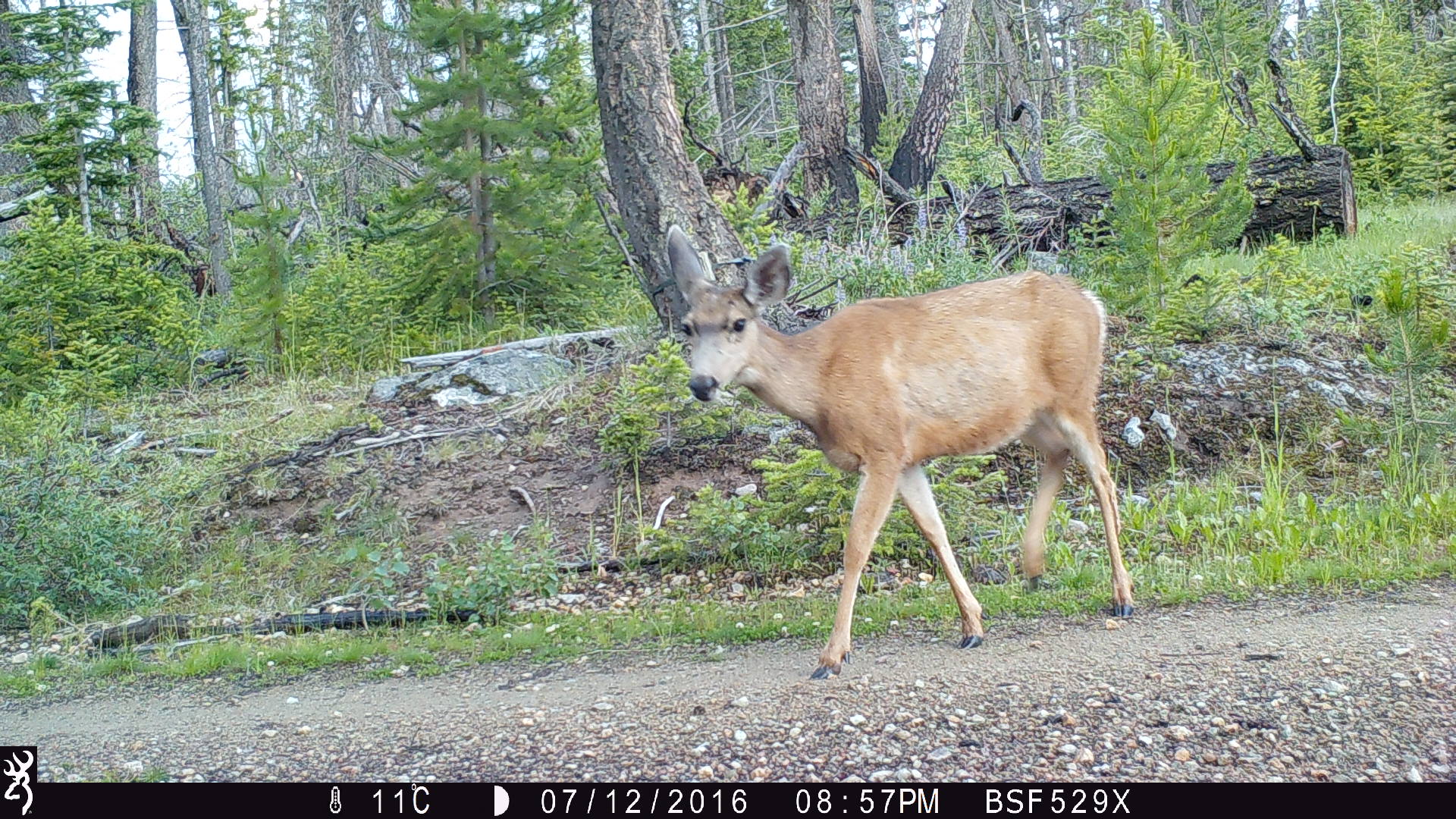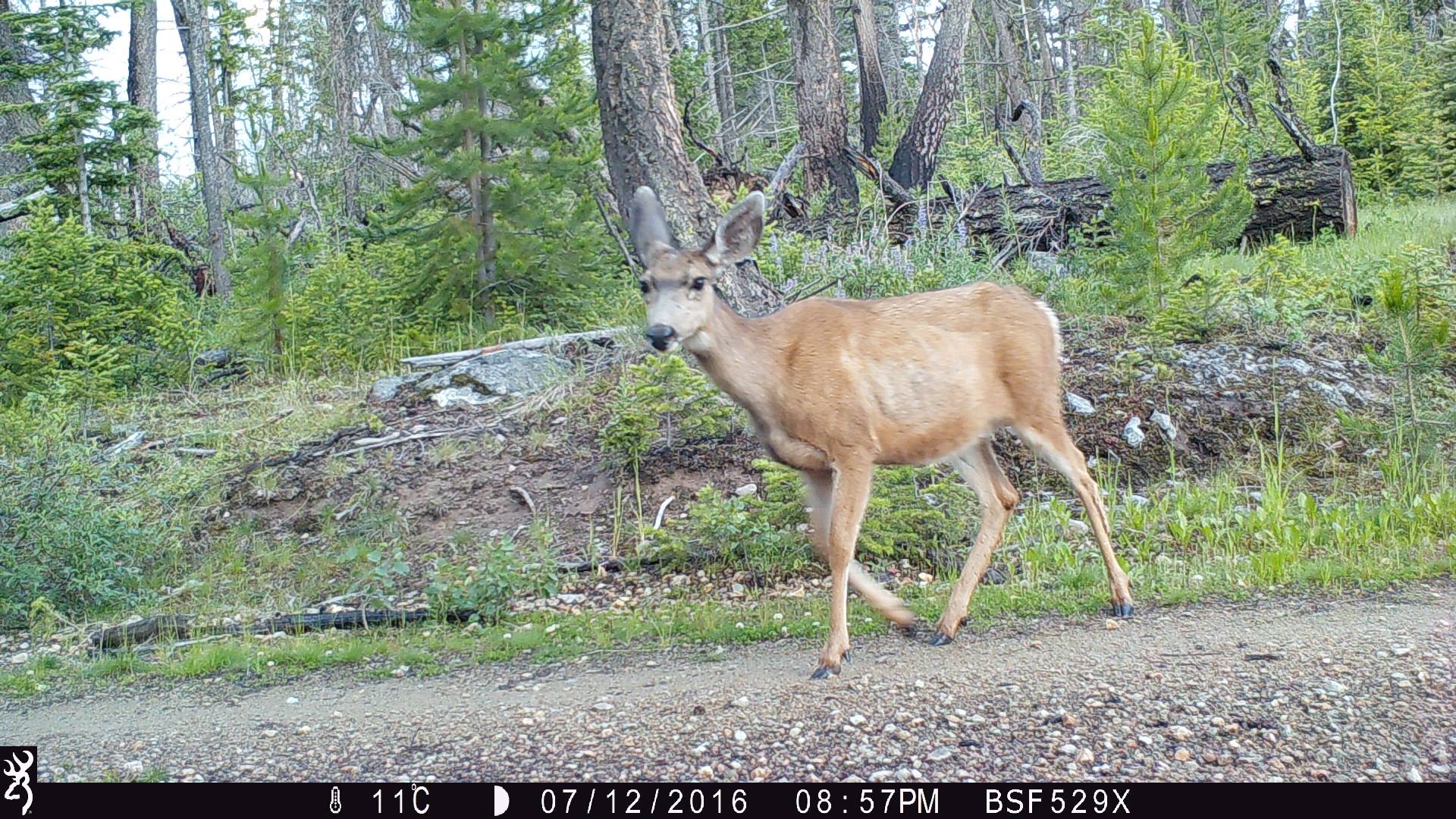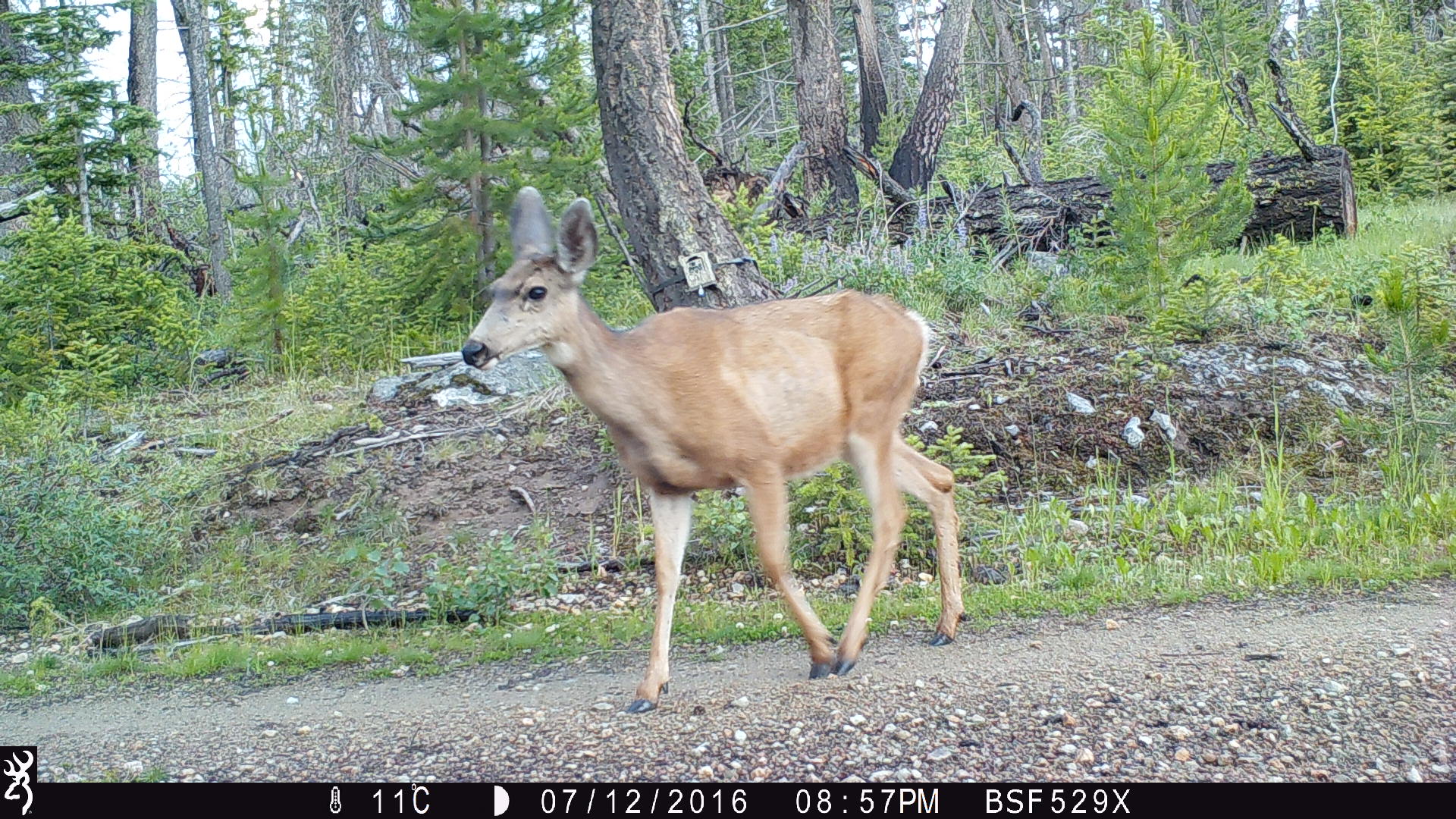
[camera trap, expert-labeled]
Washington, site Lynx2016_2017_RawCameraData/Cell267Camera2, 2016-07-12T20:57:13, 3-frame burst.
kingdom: Animalia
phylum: Chordata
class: Mammalia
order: Artiodactyla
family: Cervidae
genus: Odocoileus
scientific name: Odocoileus hemionus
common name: mule deer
Odocoileus hemionus (mule deer). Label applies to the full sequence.